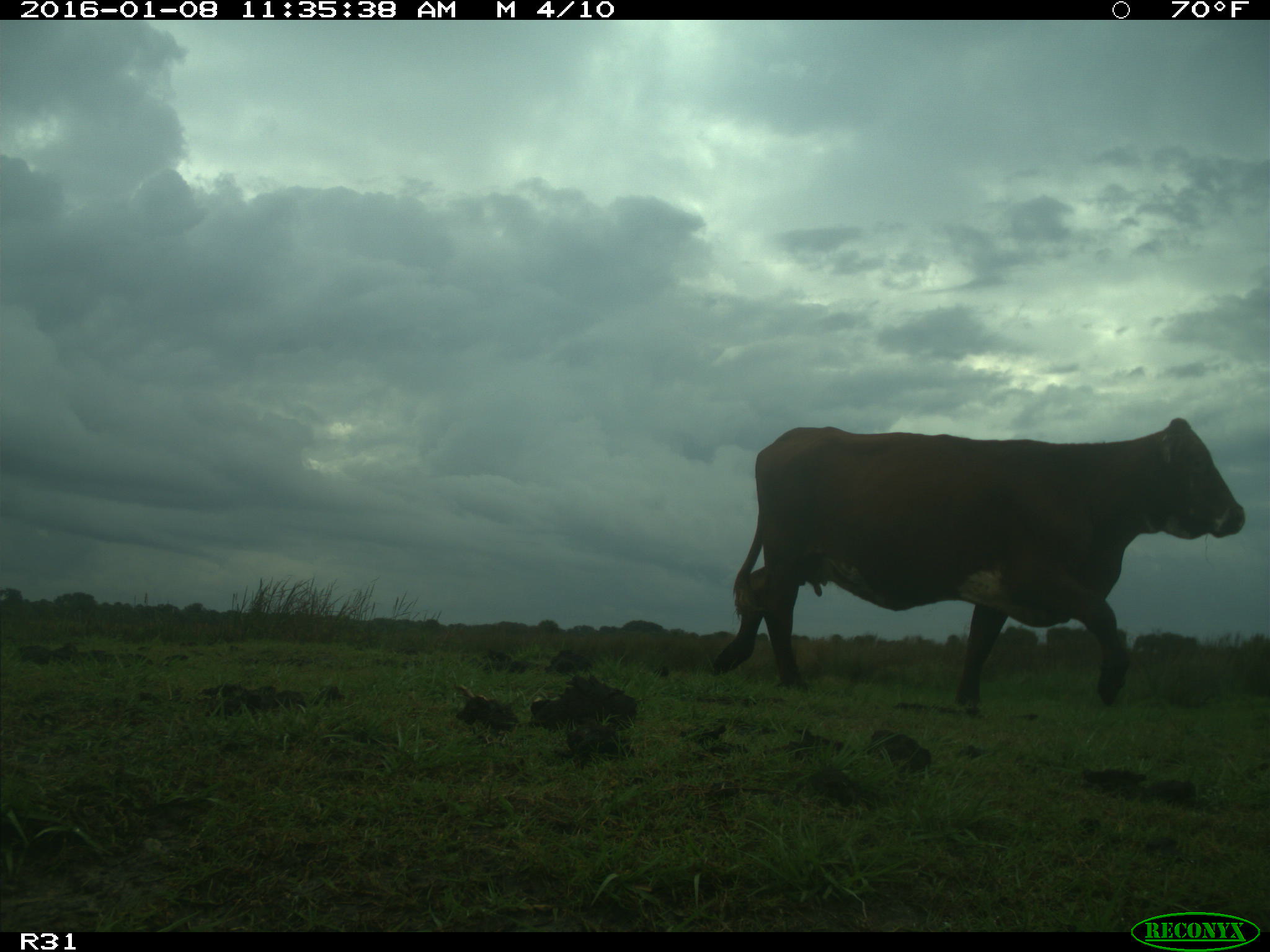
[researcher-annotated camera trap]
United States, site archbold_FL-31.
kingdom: Animalia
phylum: Chordata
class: Mammalia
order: Artiodactyla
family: Bovidae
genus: Bos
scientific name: Bos taurus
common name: domestic cow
Bos taurus (domestic cow).